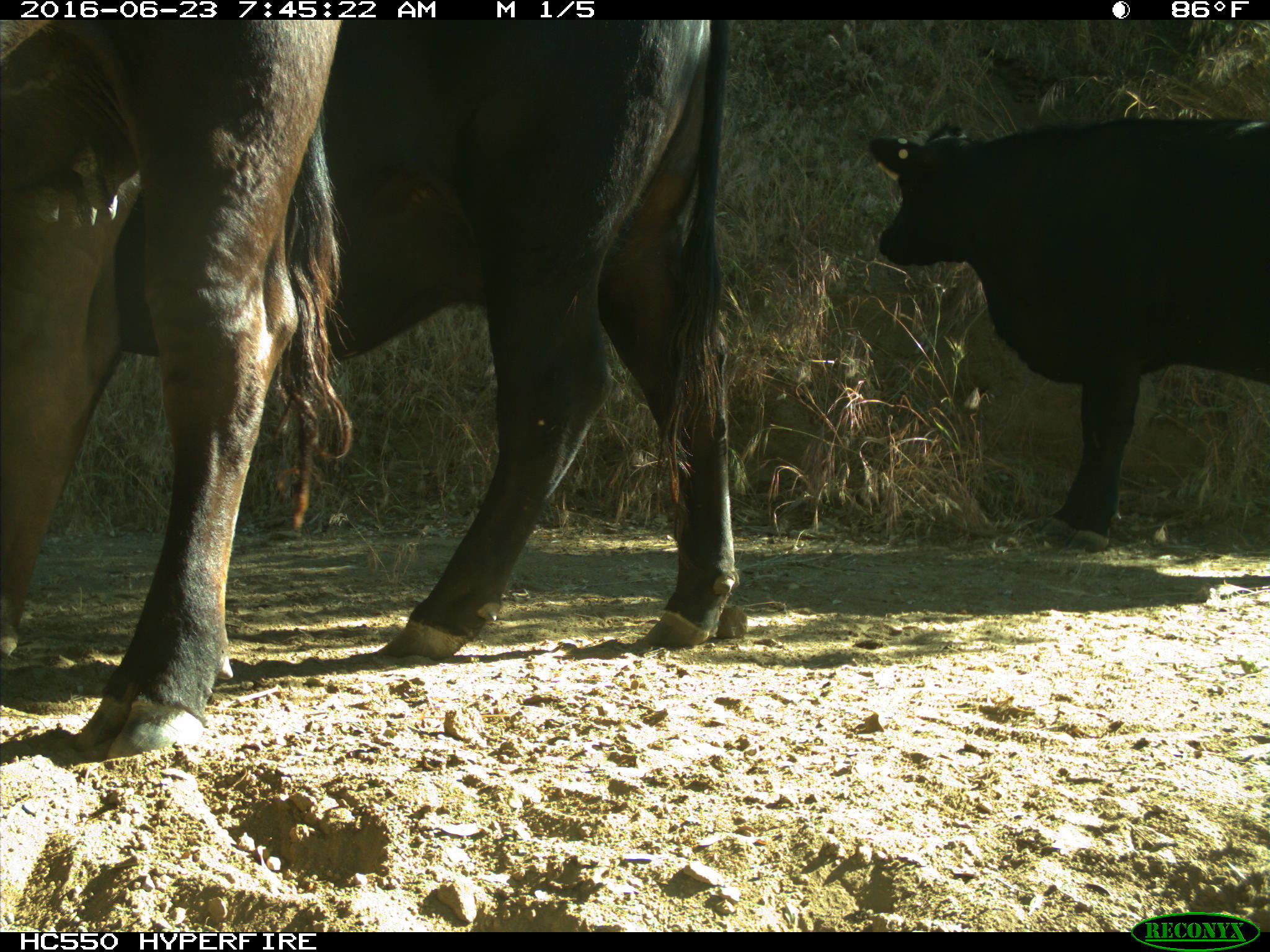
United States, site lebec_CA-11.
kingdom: Animalia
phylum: Chordata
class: Mammalia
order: Artiodactyla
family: Bovidae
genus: Bos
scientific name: Bos taurus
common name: domestic cow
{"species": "Bos taurus (domestic cow)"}